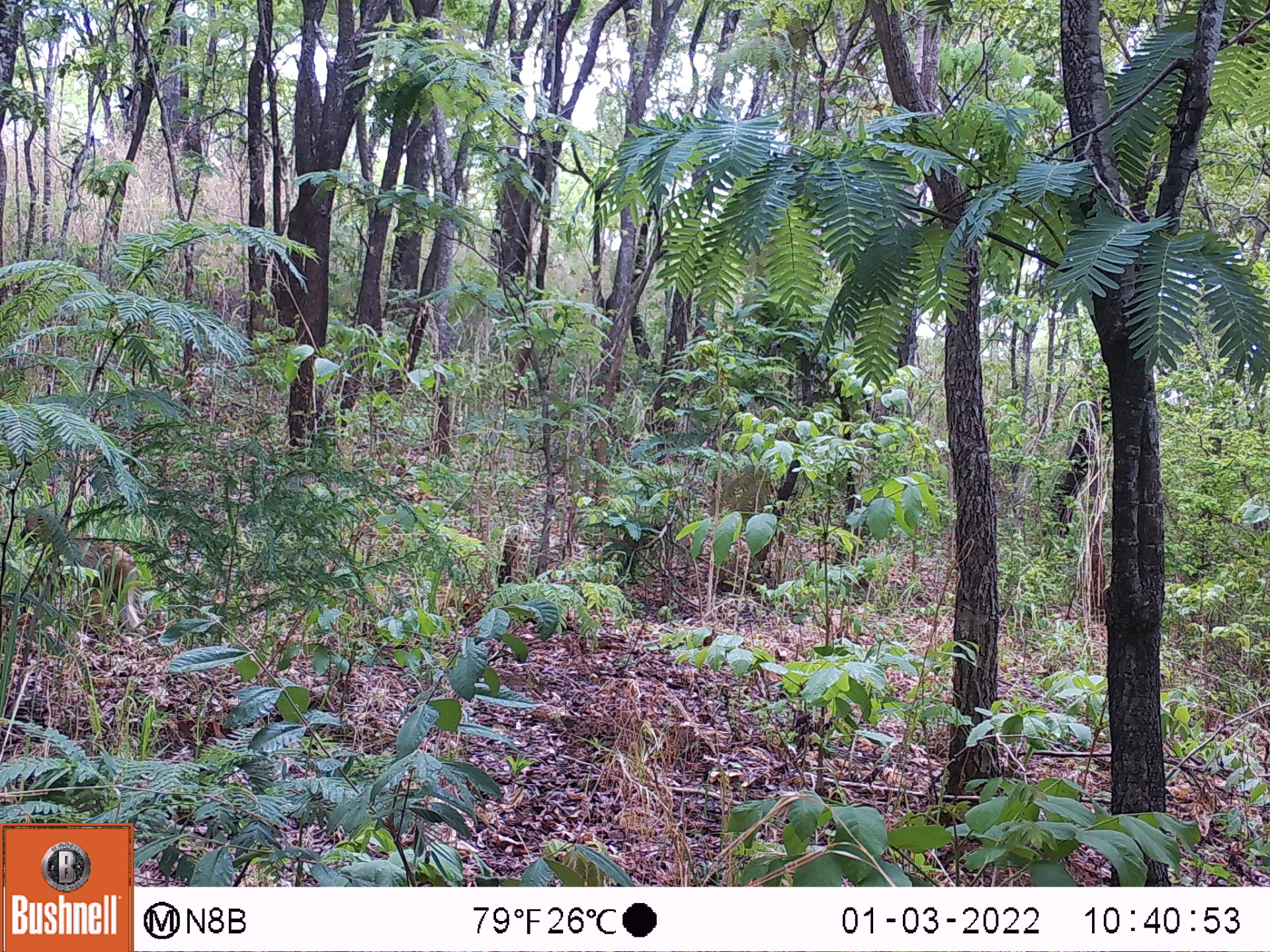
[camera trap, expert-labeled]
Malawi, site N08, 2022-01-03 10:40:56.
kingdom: Animalia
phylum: Chordata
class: Mammalia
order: Primates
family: Cercopithecidae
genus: Papio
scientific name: Papio cynocephalus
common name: yellow baboon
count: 1